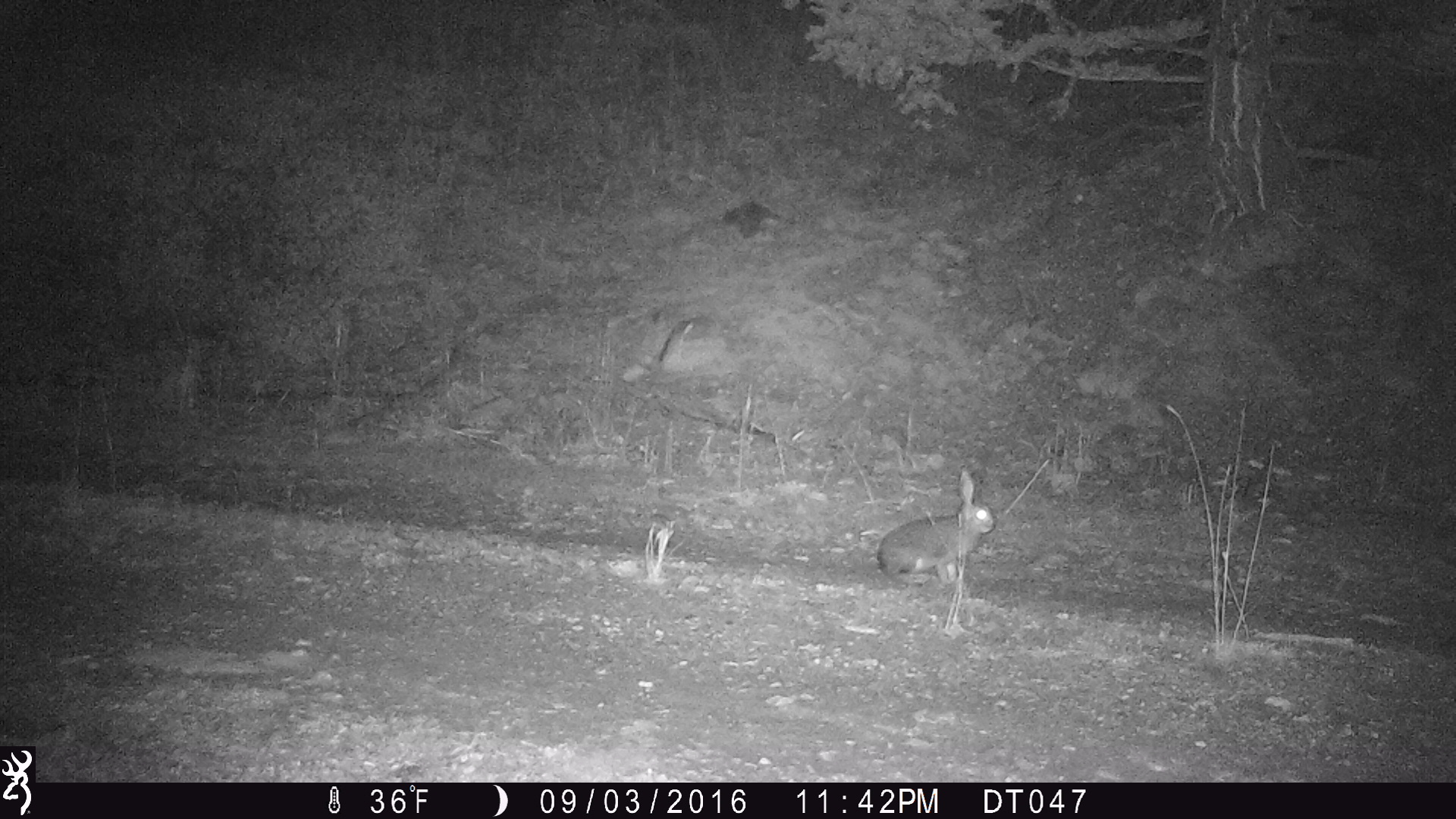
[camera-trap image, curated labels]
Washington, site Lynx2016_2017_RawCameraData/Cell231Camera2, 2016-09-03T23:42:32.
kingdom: Animalia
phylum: Chordata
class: Mammalia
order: Lagomorpha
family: Leporidae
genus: Lepus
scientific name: Lepus americanus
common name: snowshoe hare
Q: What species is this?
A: Lepus americanus (snowshoe hare).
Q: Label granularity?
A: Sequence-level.